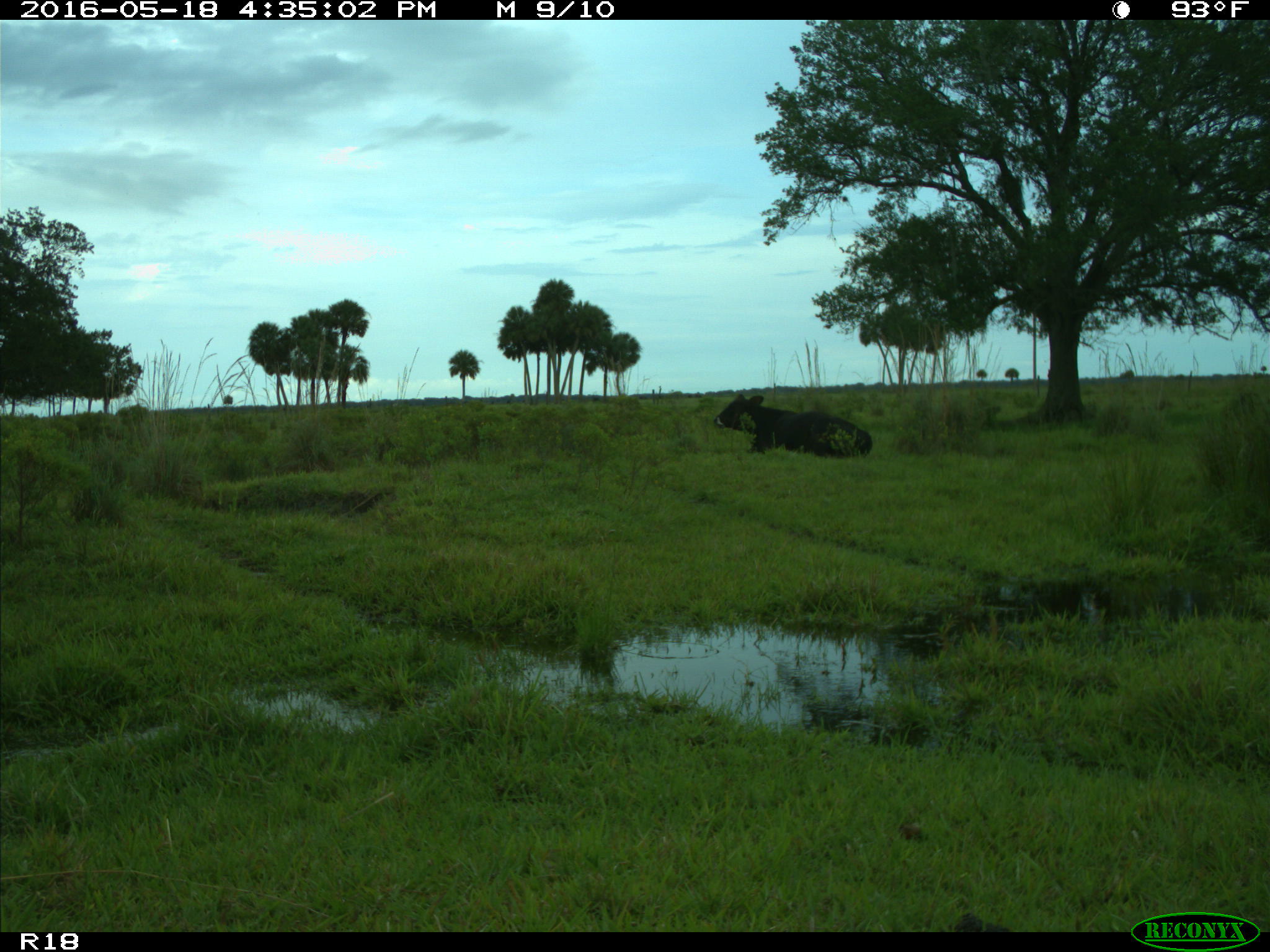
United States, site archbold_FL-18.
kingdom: Animalia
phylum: Chordata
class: Mammalia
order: Artiodactyla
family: Bovidae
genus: Bos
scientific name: Bos taurus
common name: domestic cow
Bos taurus (domestic cow).